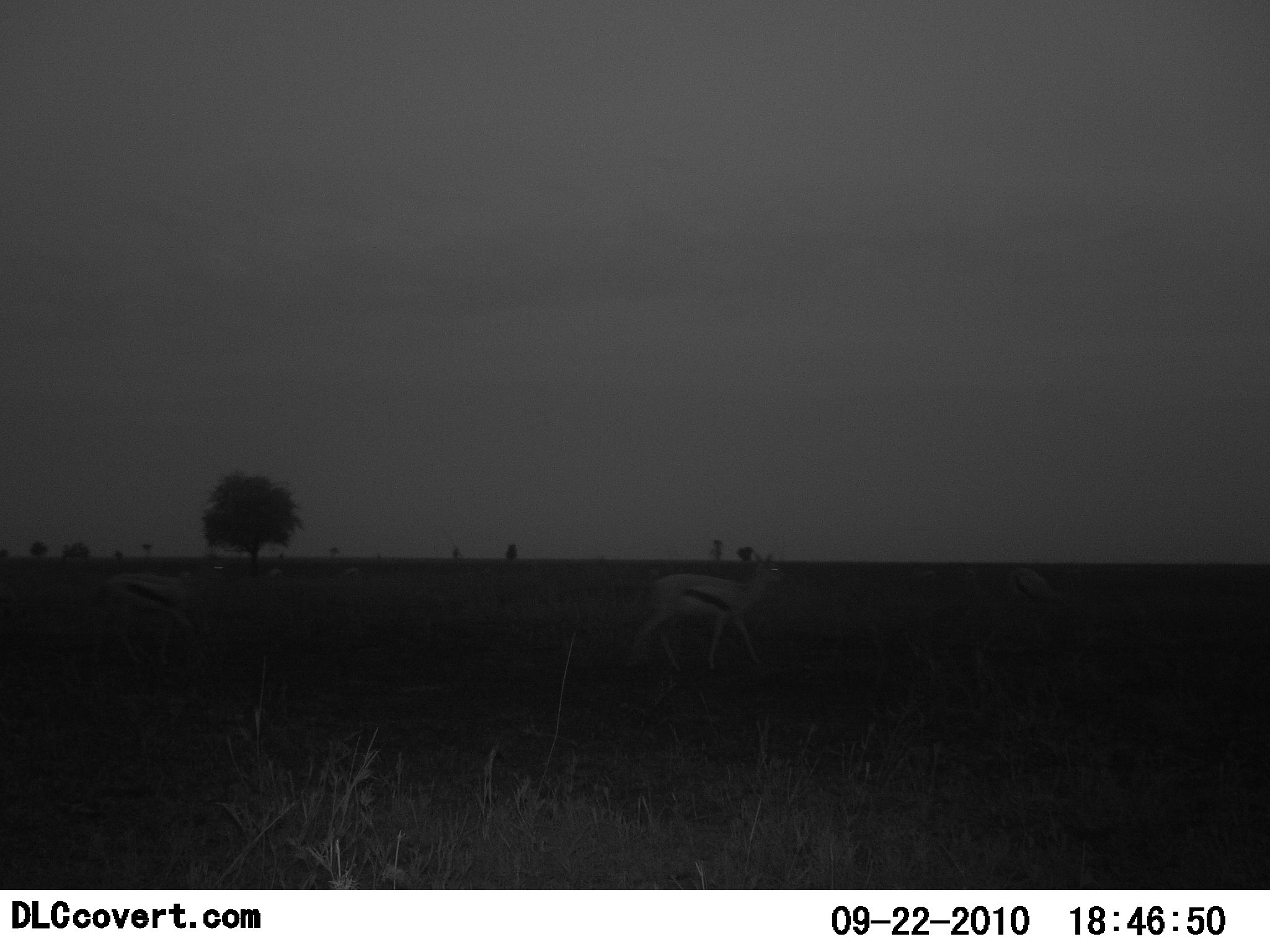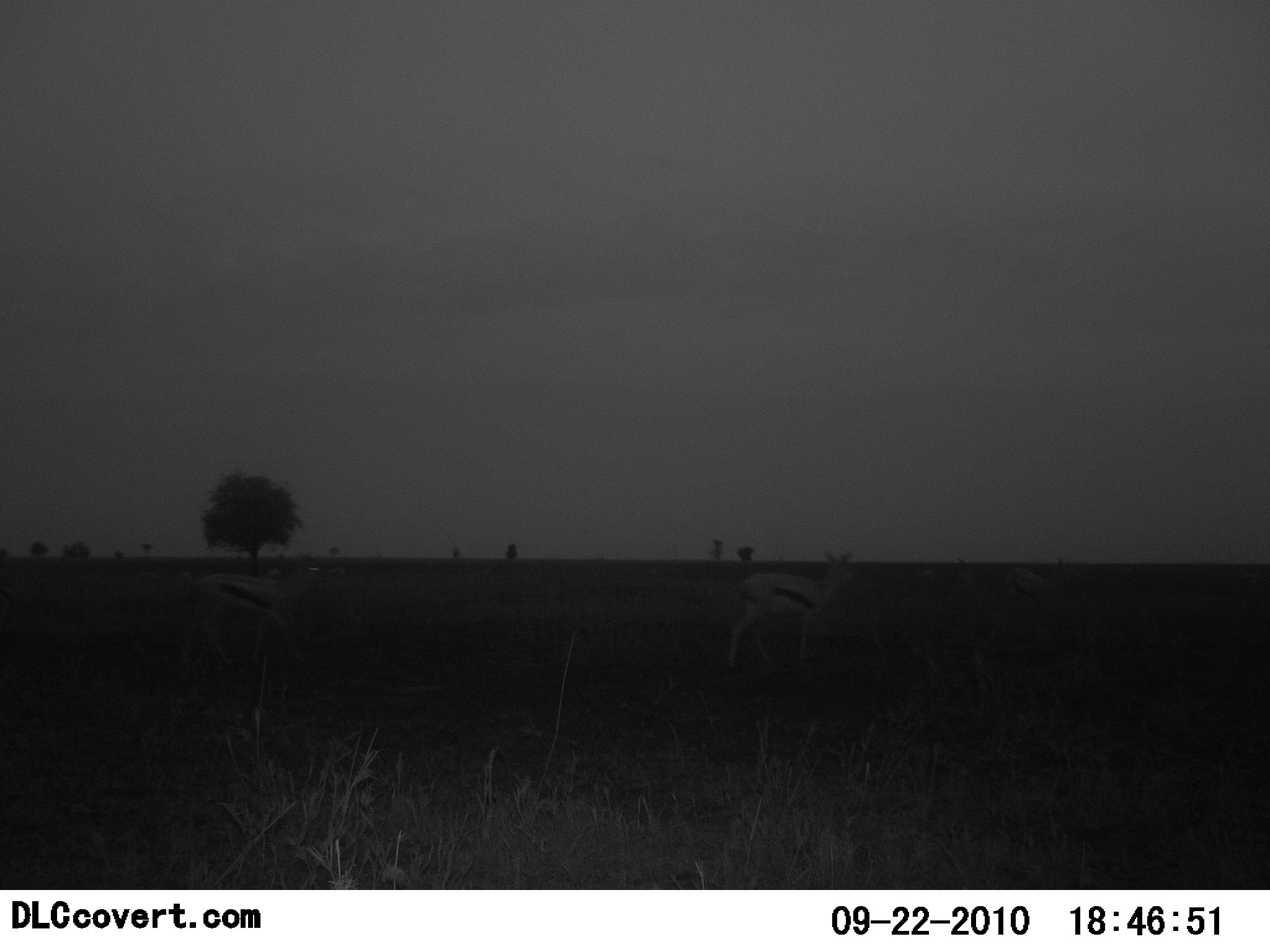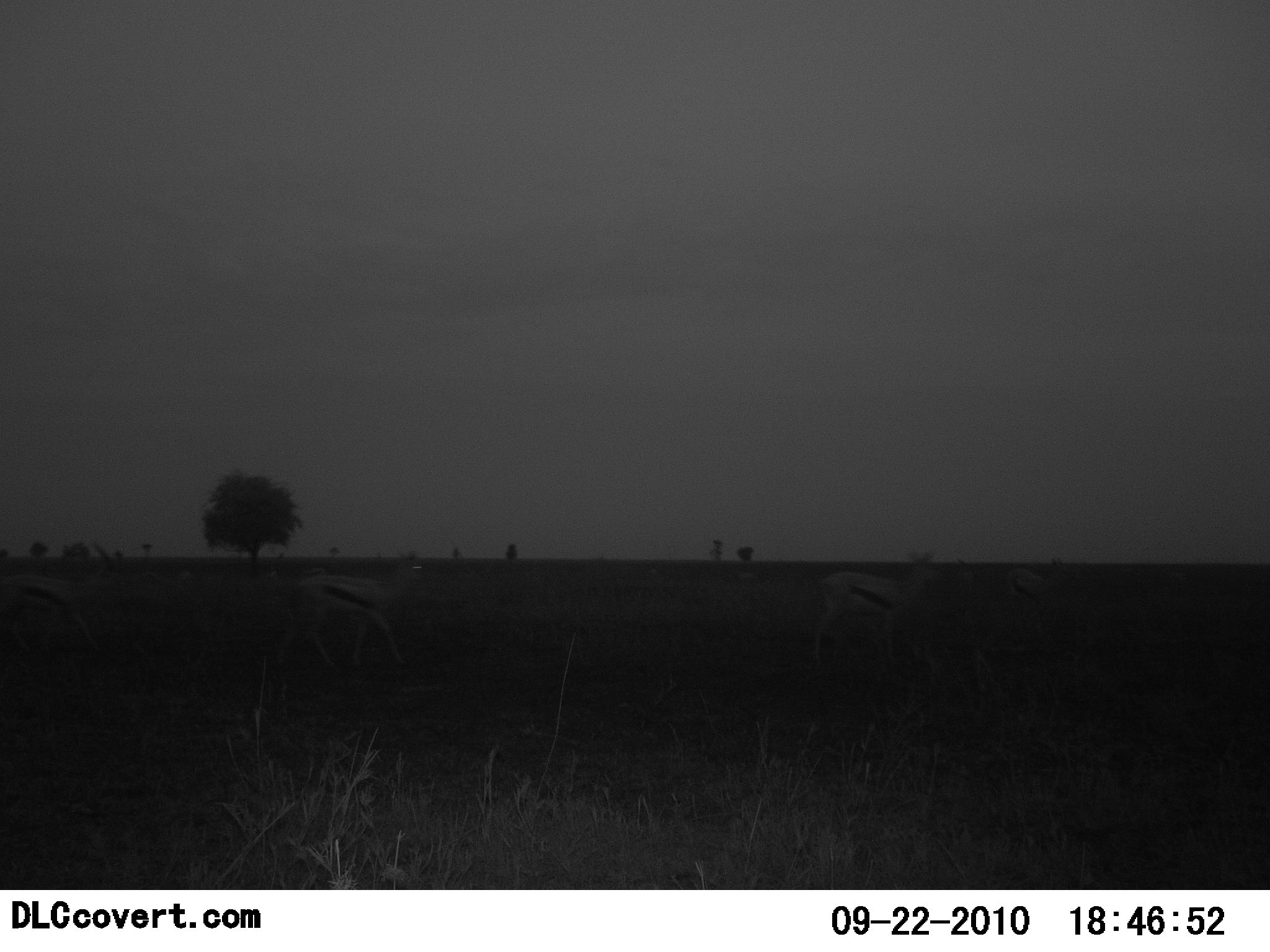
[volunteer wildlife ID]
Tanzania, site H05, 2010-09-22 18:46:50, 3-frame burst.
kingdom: Animalia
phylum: Chordata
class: Mammalia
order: Artiodactyla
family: Bovidae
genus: Eudorcas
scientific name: Eudorcas thomsonii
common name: thomson's gazelle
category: gazellethomsons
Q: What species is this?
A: Gazellethomsons (thomson's gazelle) (Eudorcas thomsonii).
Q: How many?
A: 3.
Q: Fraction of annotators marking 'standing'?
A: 21%.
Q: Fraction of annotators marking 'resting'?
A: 0%.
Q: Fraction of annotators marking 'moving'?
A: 79%.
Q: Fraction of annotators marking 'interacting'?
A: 0%.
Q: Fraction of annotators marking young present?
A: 0%.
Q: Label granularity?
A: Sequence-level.